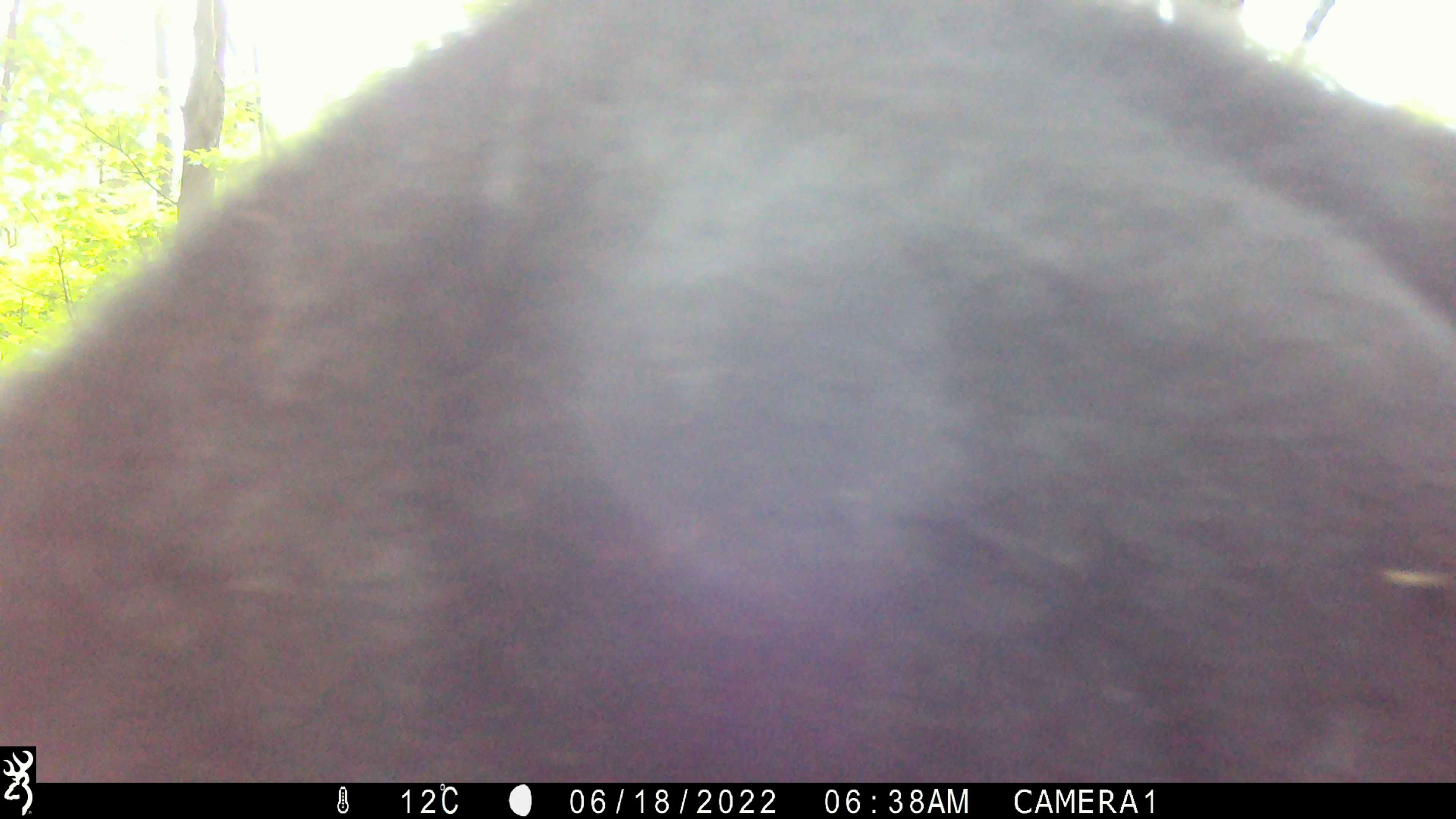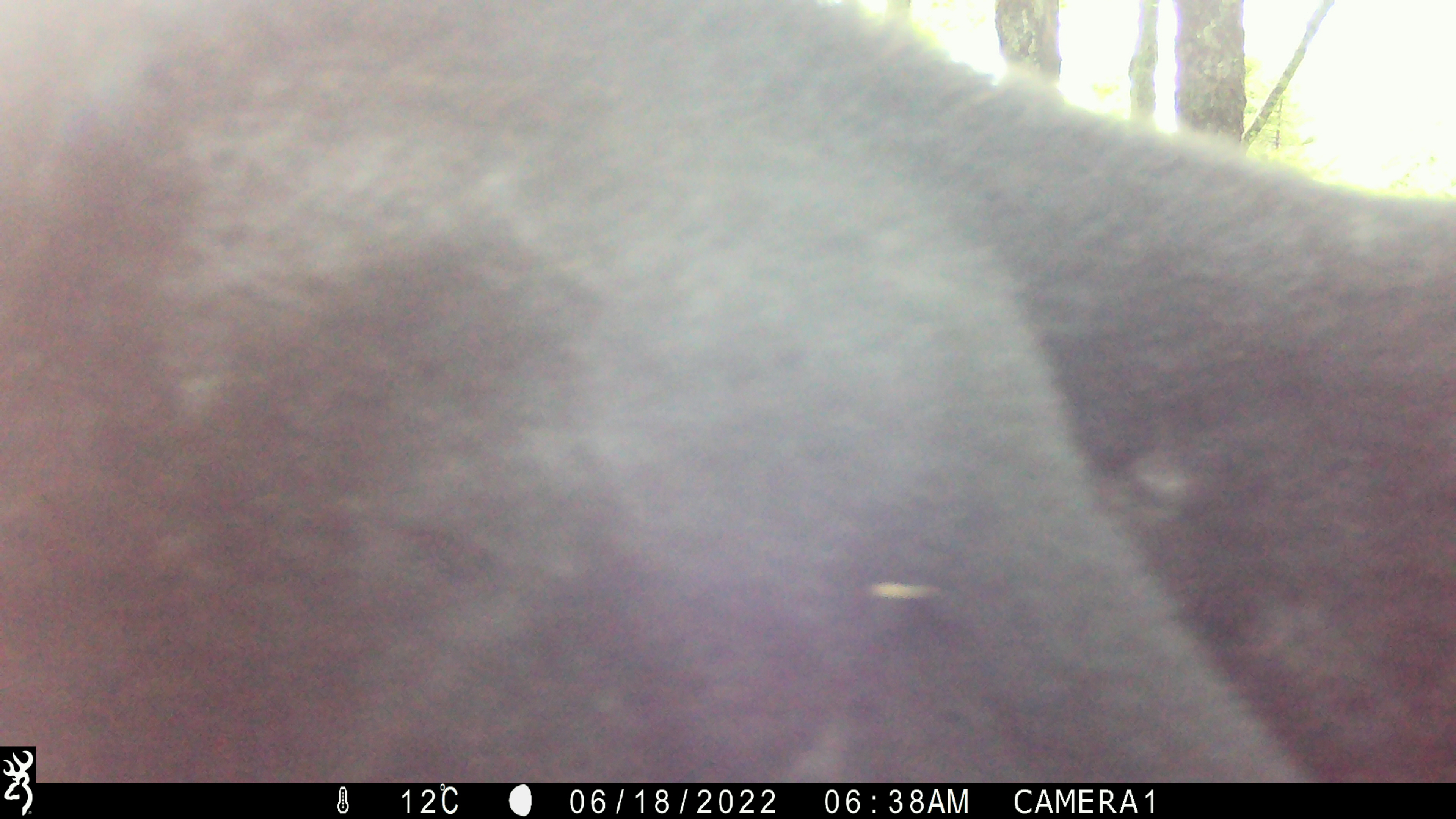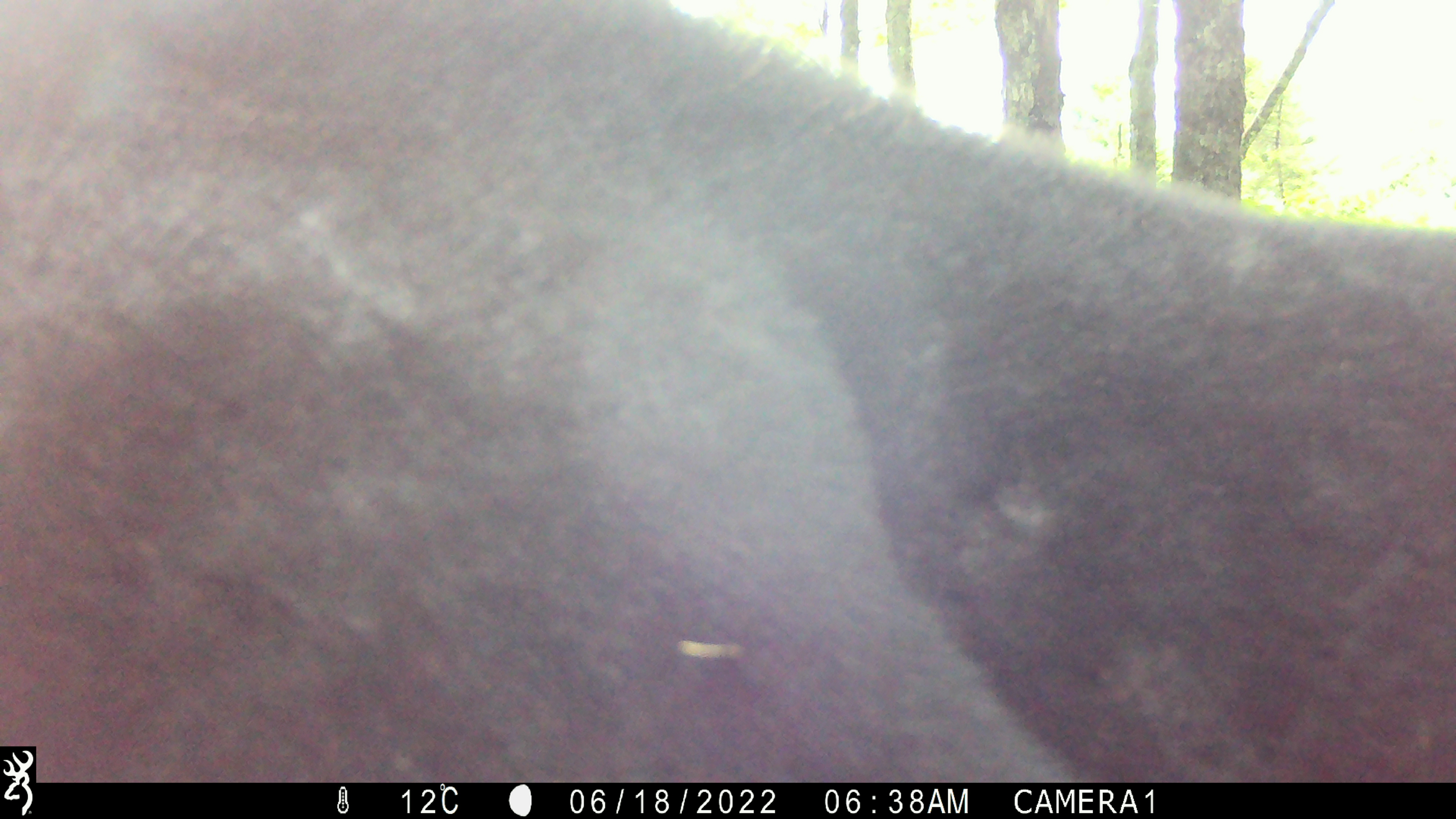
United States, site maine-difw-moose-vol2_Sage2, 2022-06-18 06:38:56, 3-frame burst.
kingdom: Animalia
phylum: Chordata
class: Mammalia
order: Artiodactyla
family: Cervidae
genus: Alces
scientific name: Alces alces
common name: moose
Moose (Alces alces).